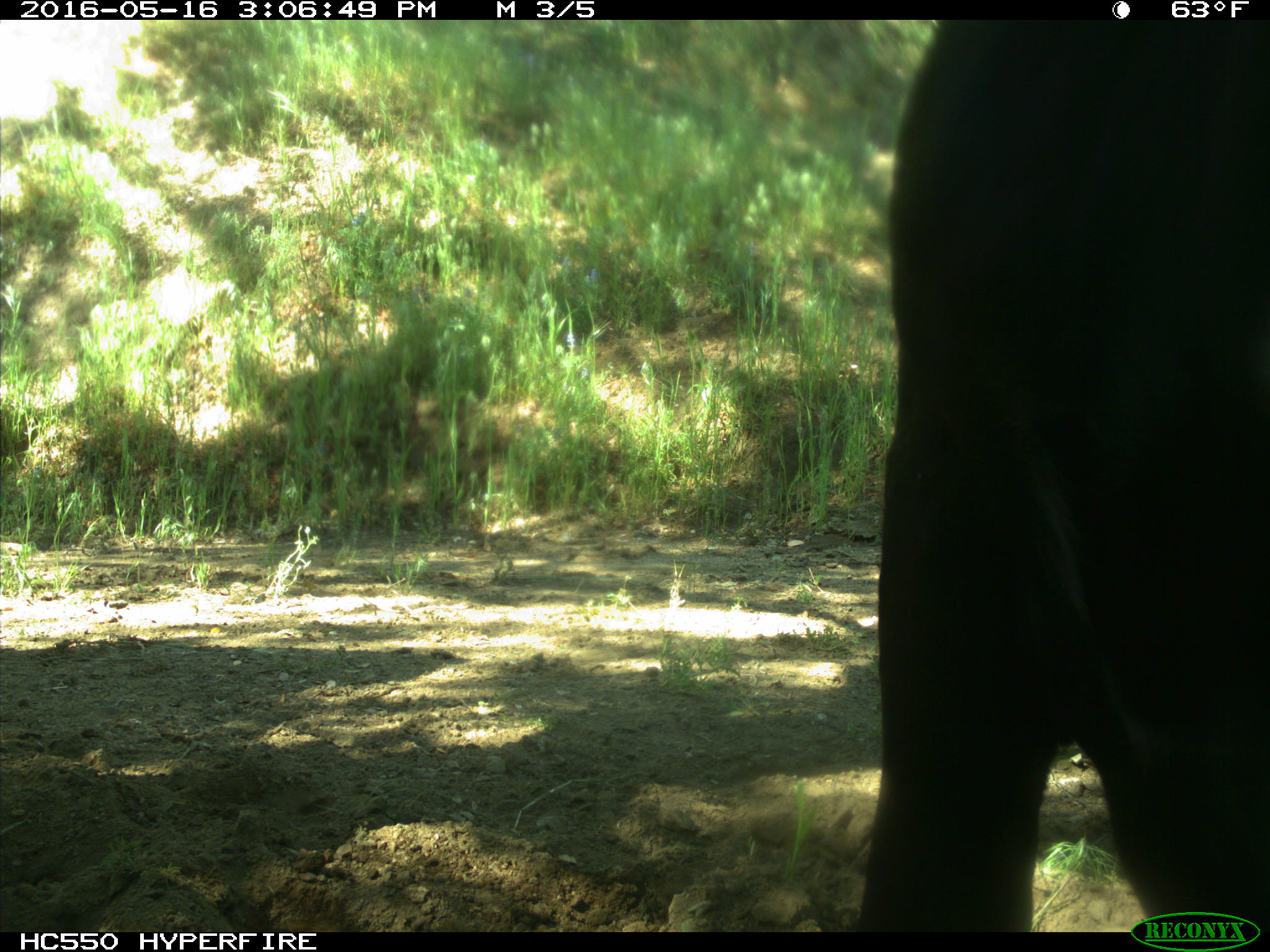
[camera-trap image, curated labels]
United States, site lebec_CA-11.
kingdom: Animalia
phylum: Chordata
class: Mammalia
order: Artiodactyla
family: Bovidae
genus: Bos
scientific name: Bos taurus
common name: domestic cow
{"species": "Bos taurus (domestic cow)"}